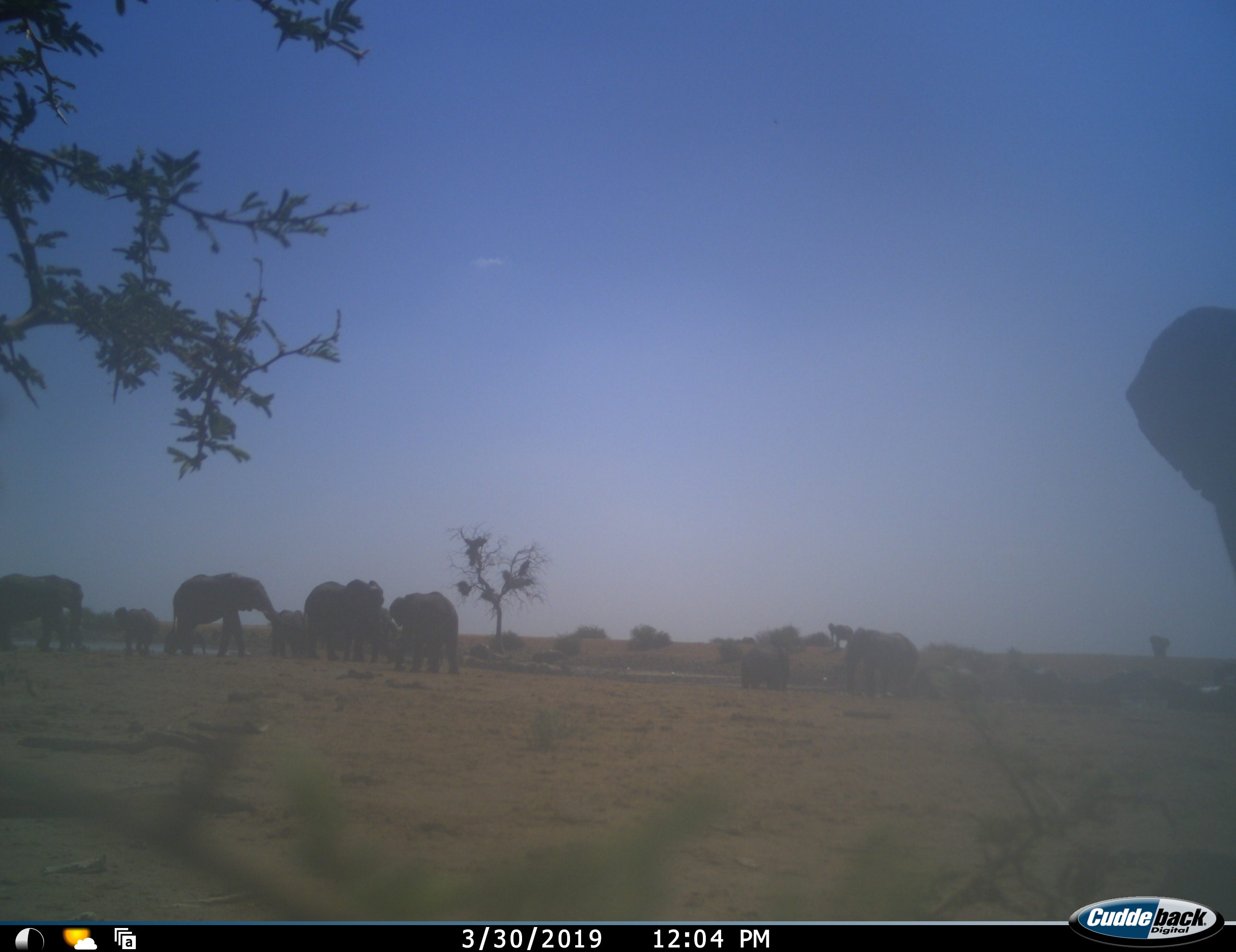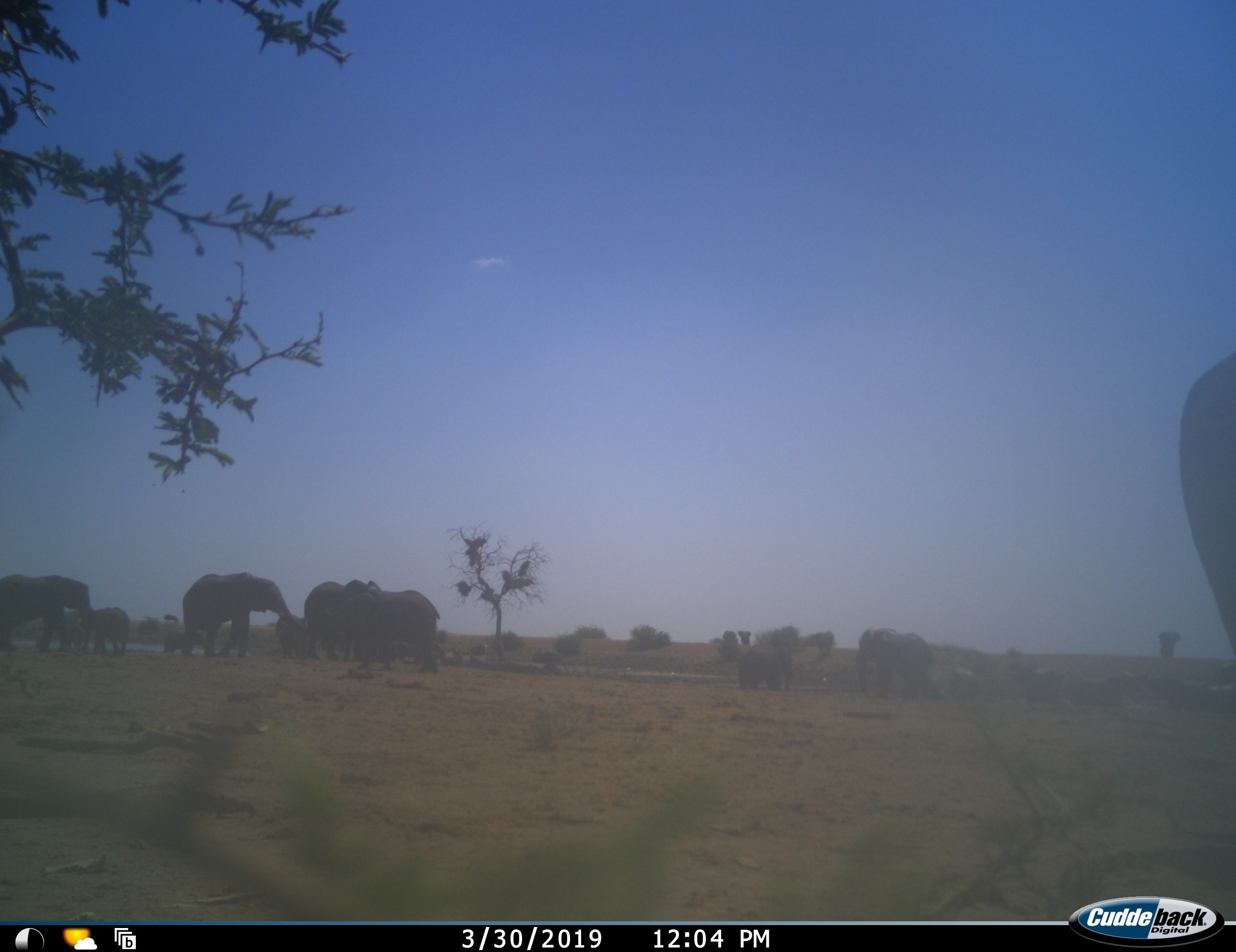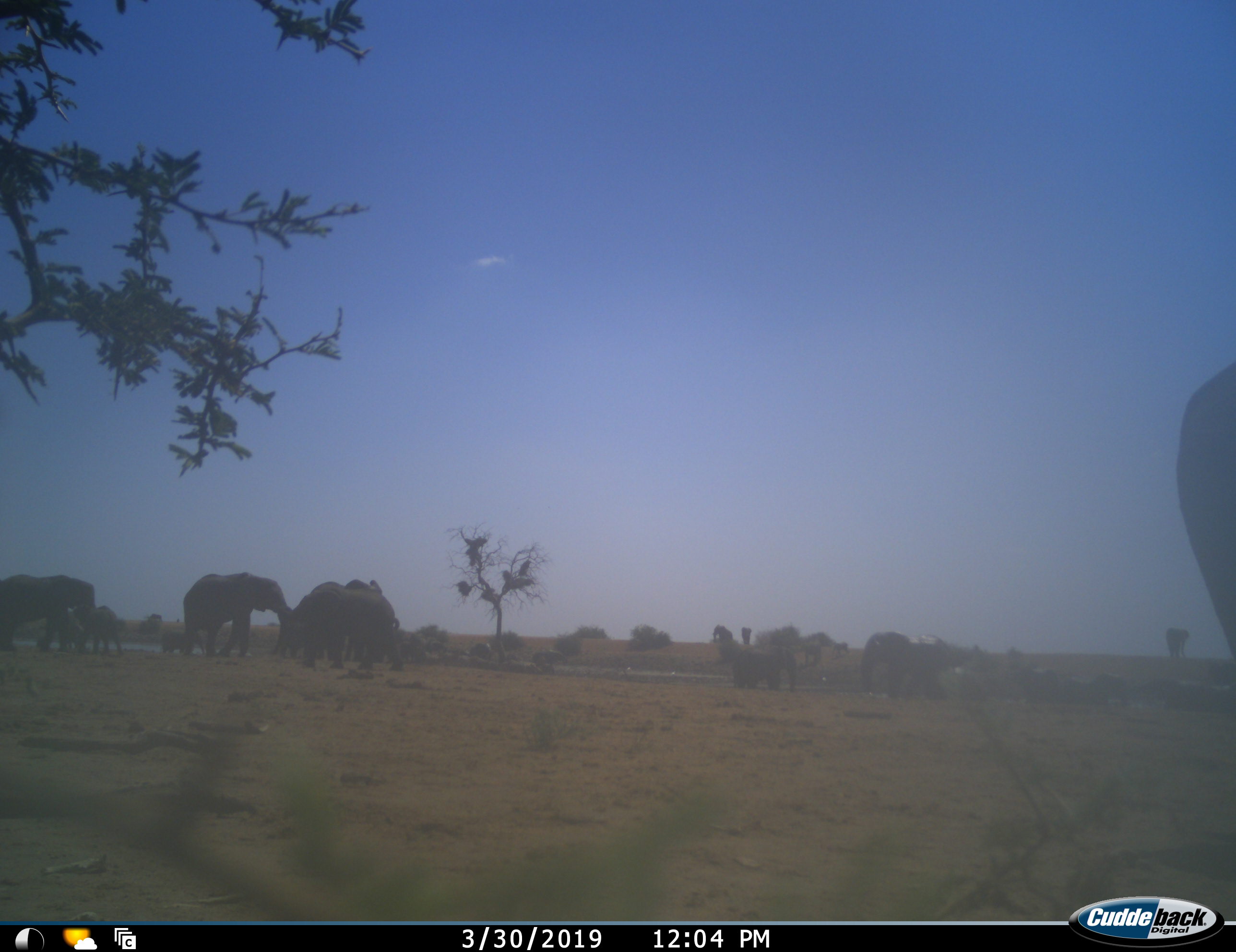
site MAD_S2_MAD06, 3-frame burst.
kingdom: Animalia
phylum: Chordata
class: Mammalia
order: Proboscidea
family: Elephantidae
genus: Loxodonta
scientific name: Loxodonta africana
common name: african bush elephant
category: elephant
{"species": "elephant (african bush elephant) (Loxodonta africana)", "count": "11-50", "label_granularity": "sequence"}